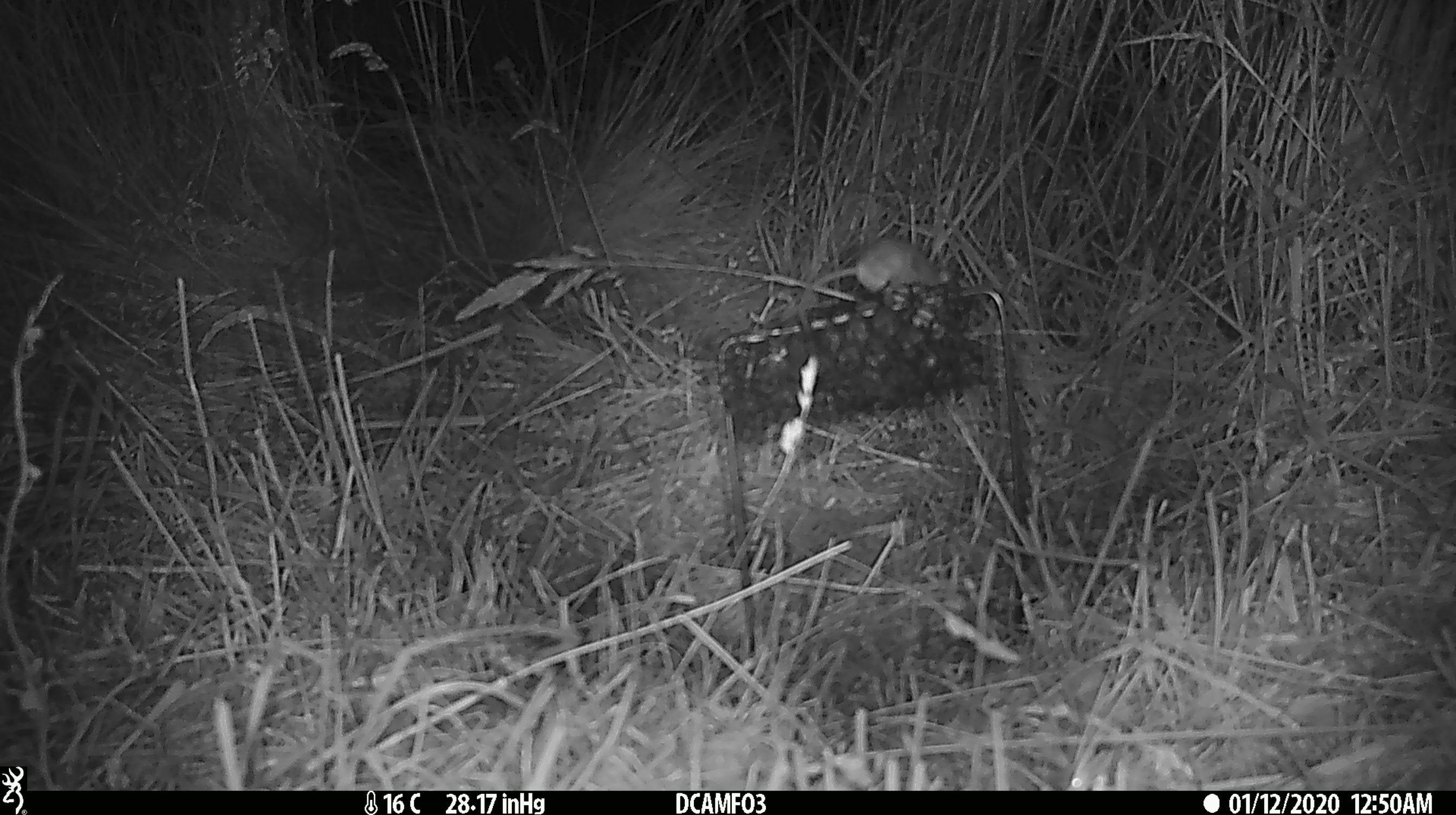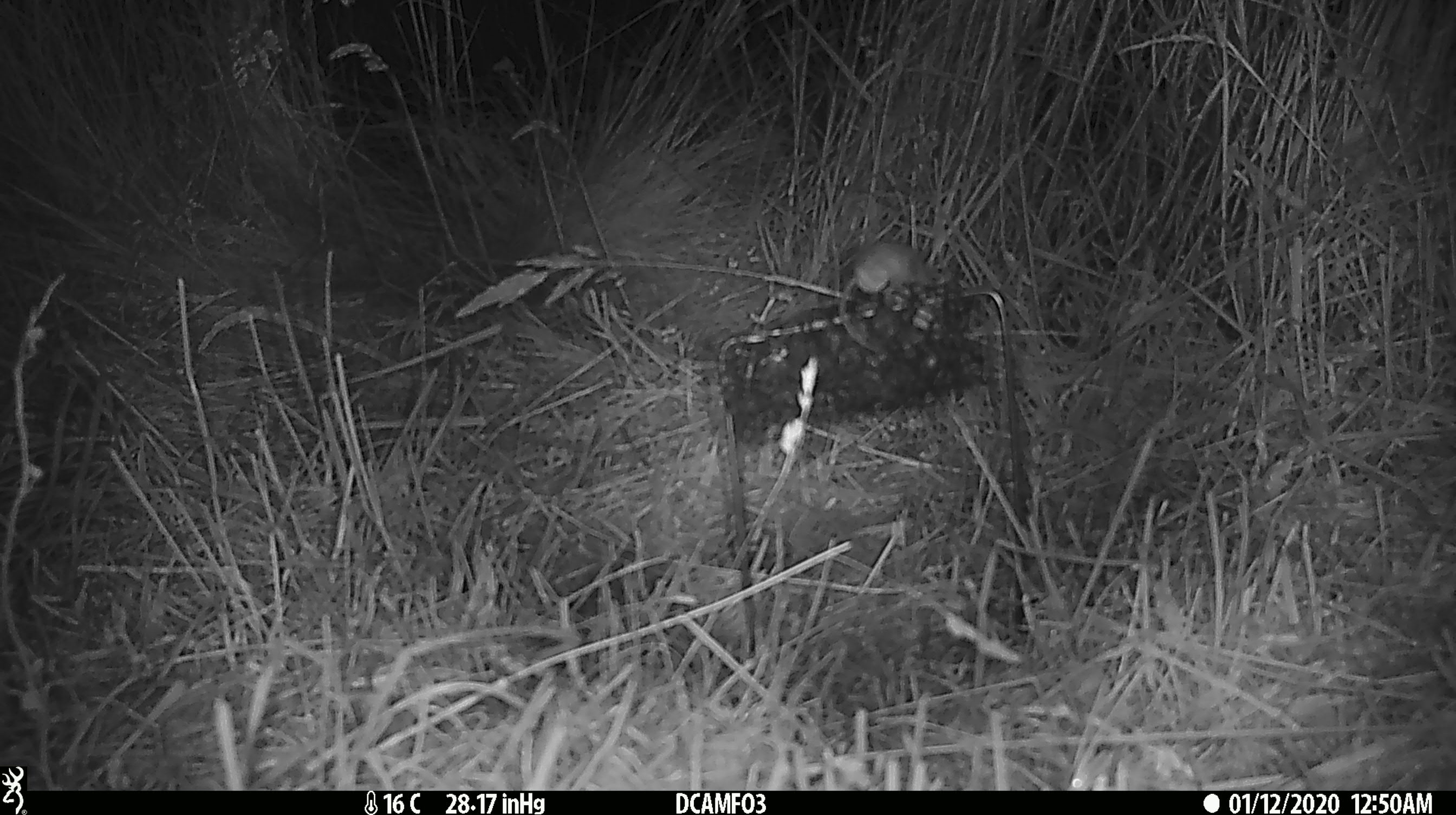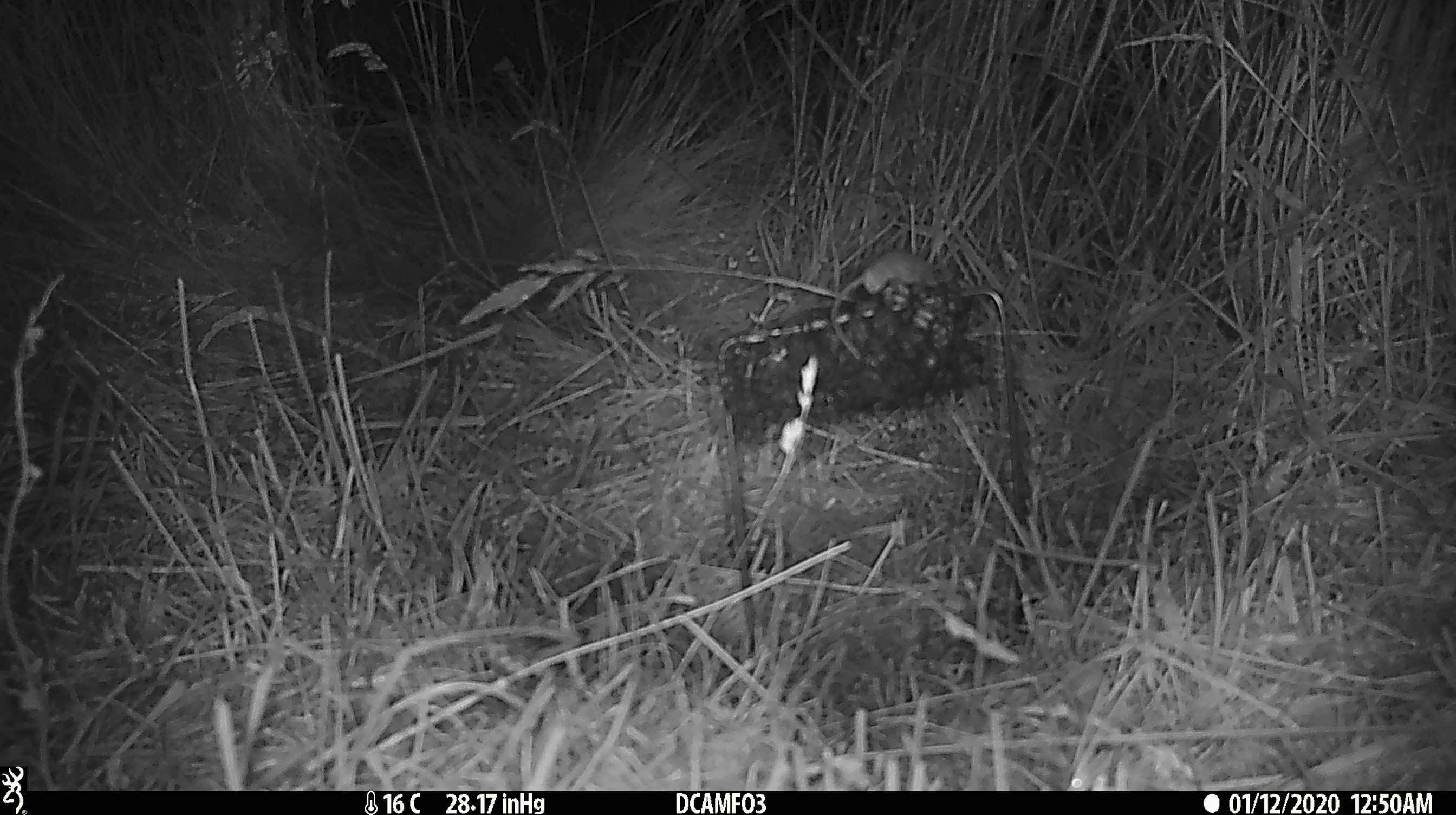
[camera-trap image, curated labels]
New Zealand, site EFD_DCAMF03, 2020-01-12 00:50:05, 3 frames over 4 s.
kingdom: Animalia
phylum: Chordata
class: Mammalia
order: Rodentia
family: Muridae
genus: Mus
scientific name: Mus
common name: mouse